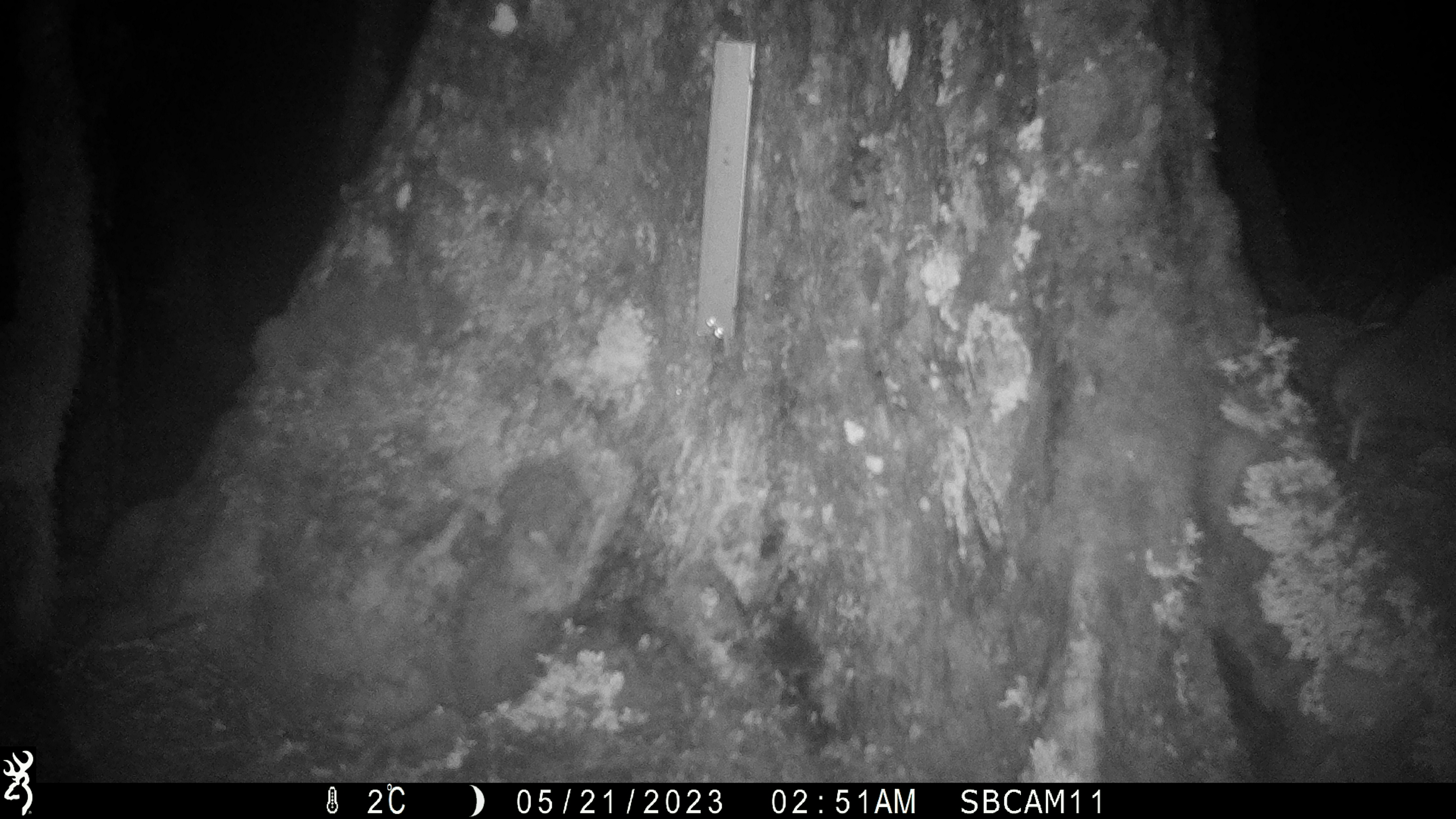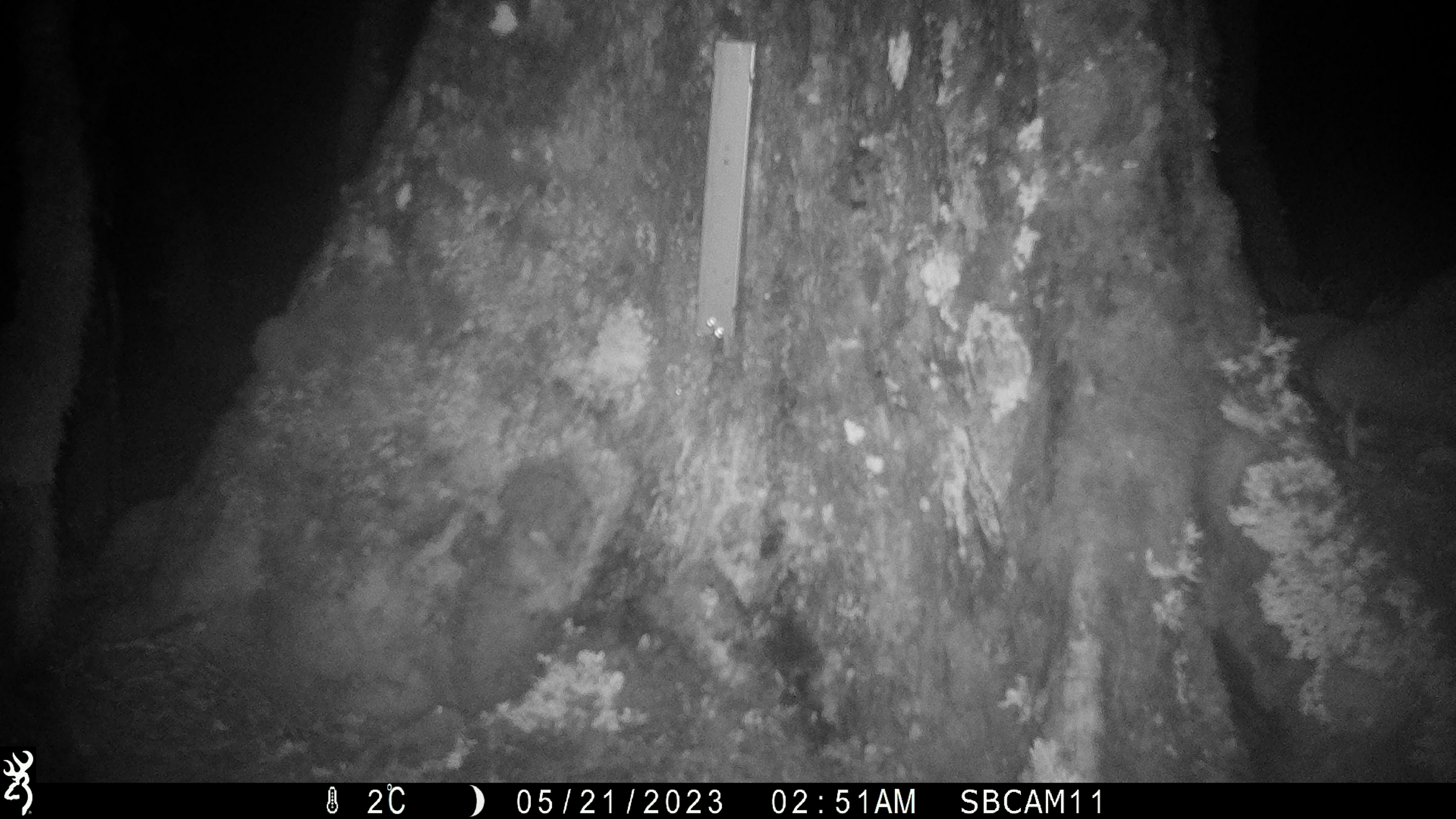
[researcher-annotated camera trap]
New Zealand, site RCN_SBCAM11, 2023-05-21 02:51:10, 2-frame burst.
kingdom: Animalia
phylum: Chordata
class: Aves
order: Apterygiformes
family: Apterygidae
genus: Apteryx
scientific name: Apteryx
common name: kiwi